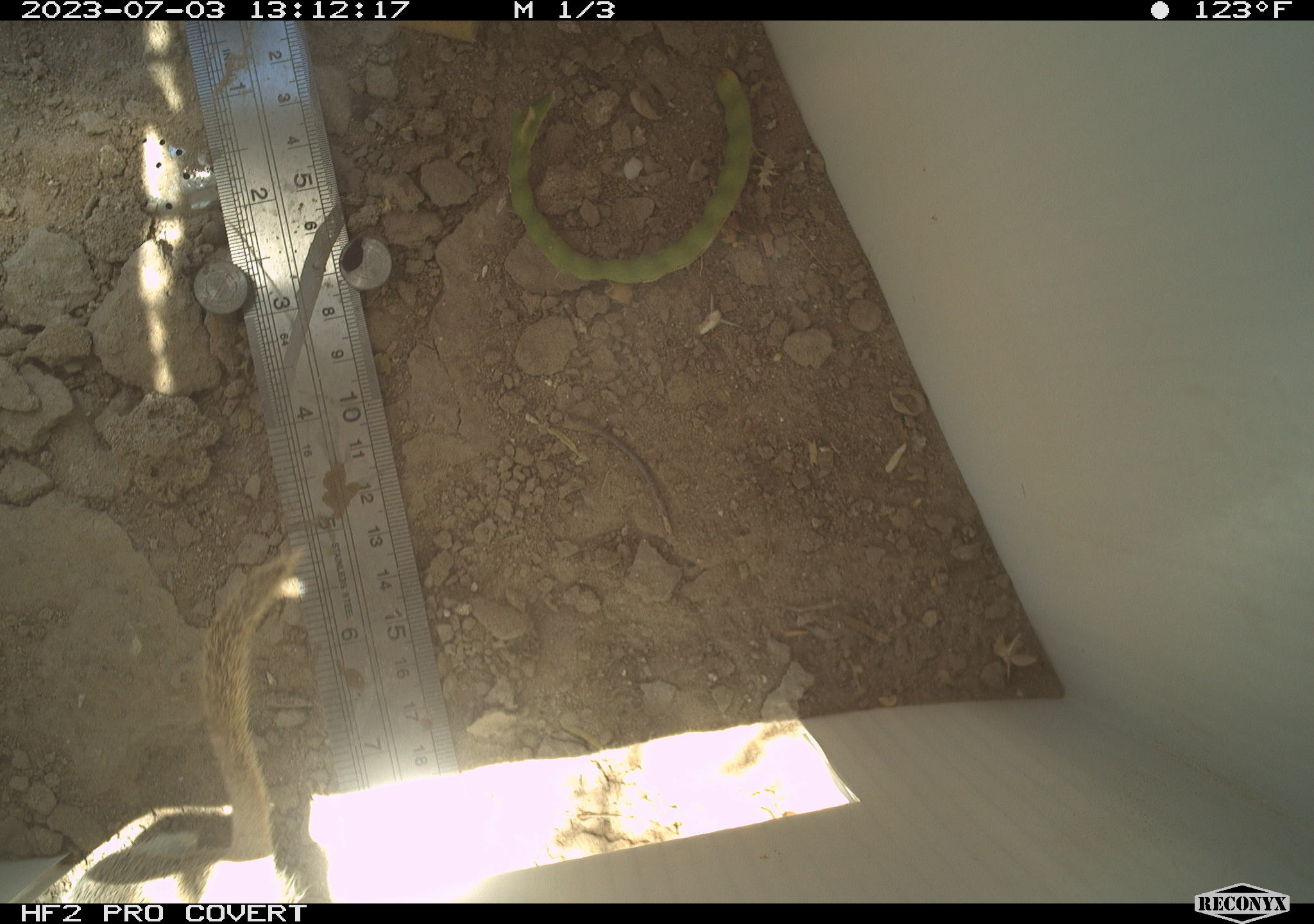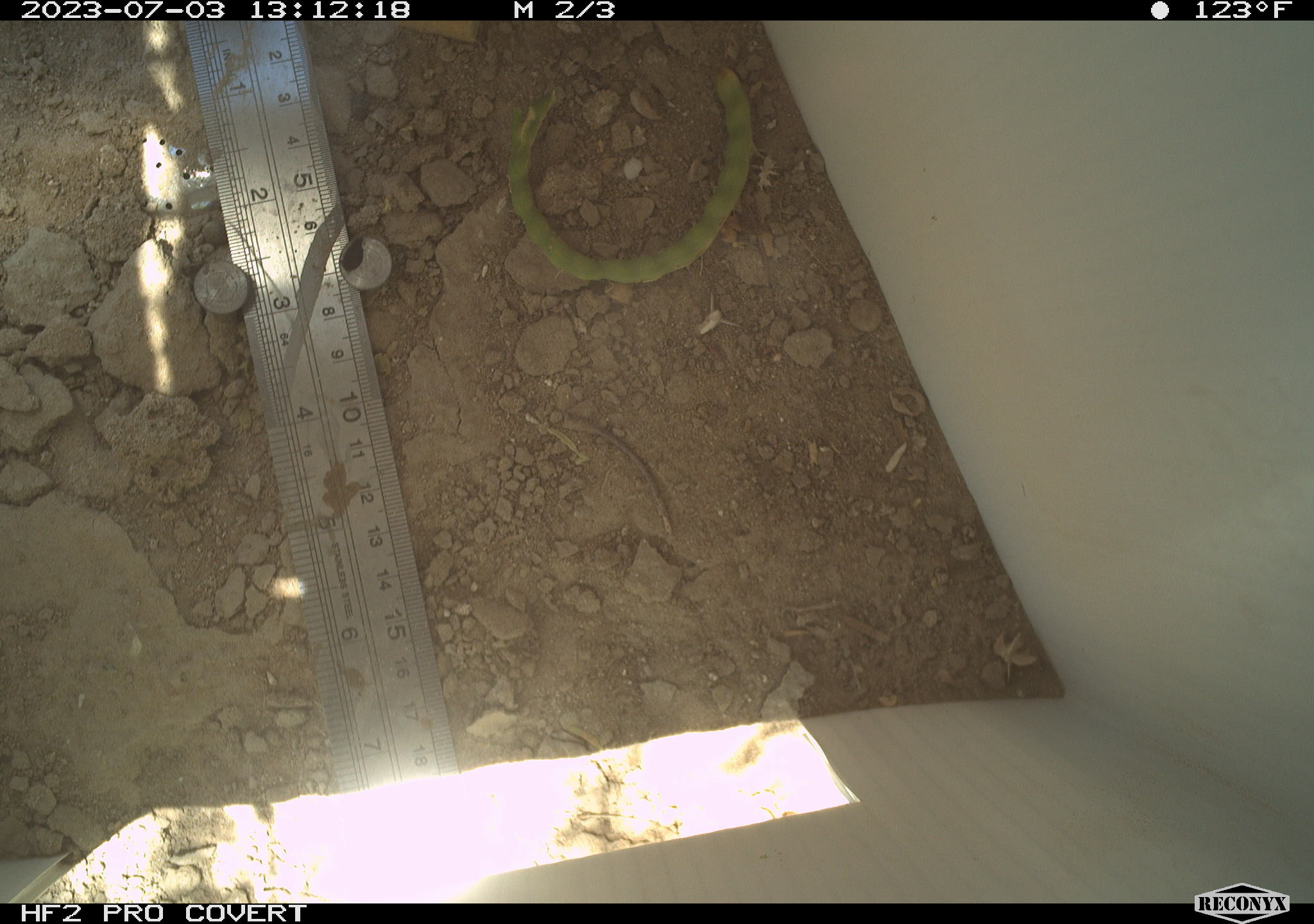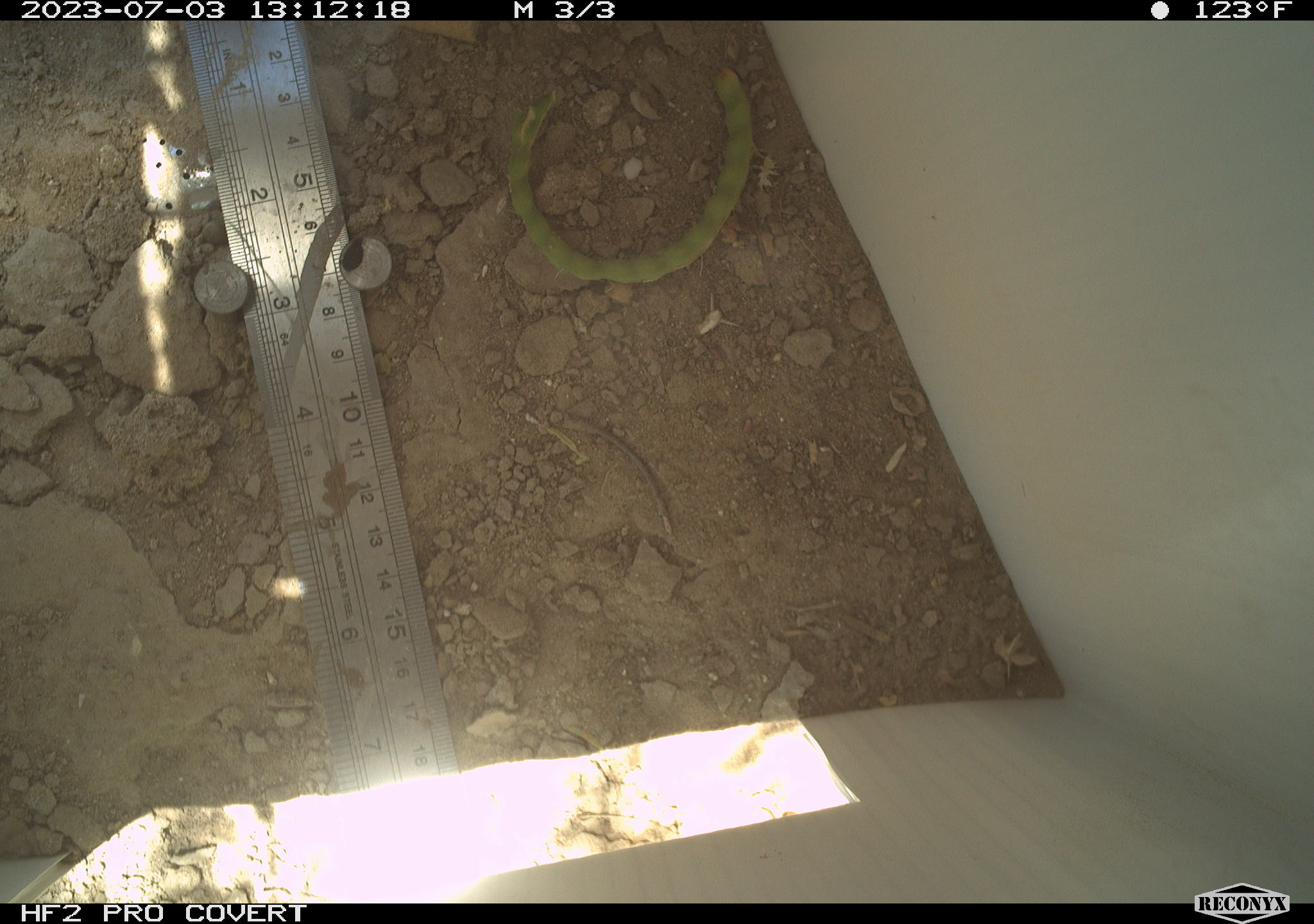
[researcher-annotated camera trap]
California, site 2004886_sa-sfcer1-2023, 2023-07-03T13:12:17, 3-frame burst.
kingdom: Animalia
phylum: Chordata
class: Mammalia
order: Rodentia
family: Sciuridae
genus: Xerospermophilus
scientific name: Xerospermophilus tereticaudus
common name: round-tailed ground squirrel